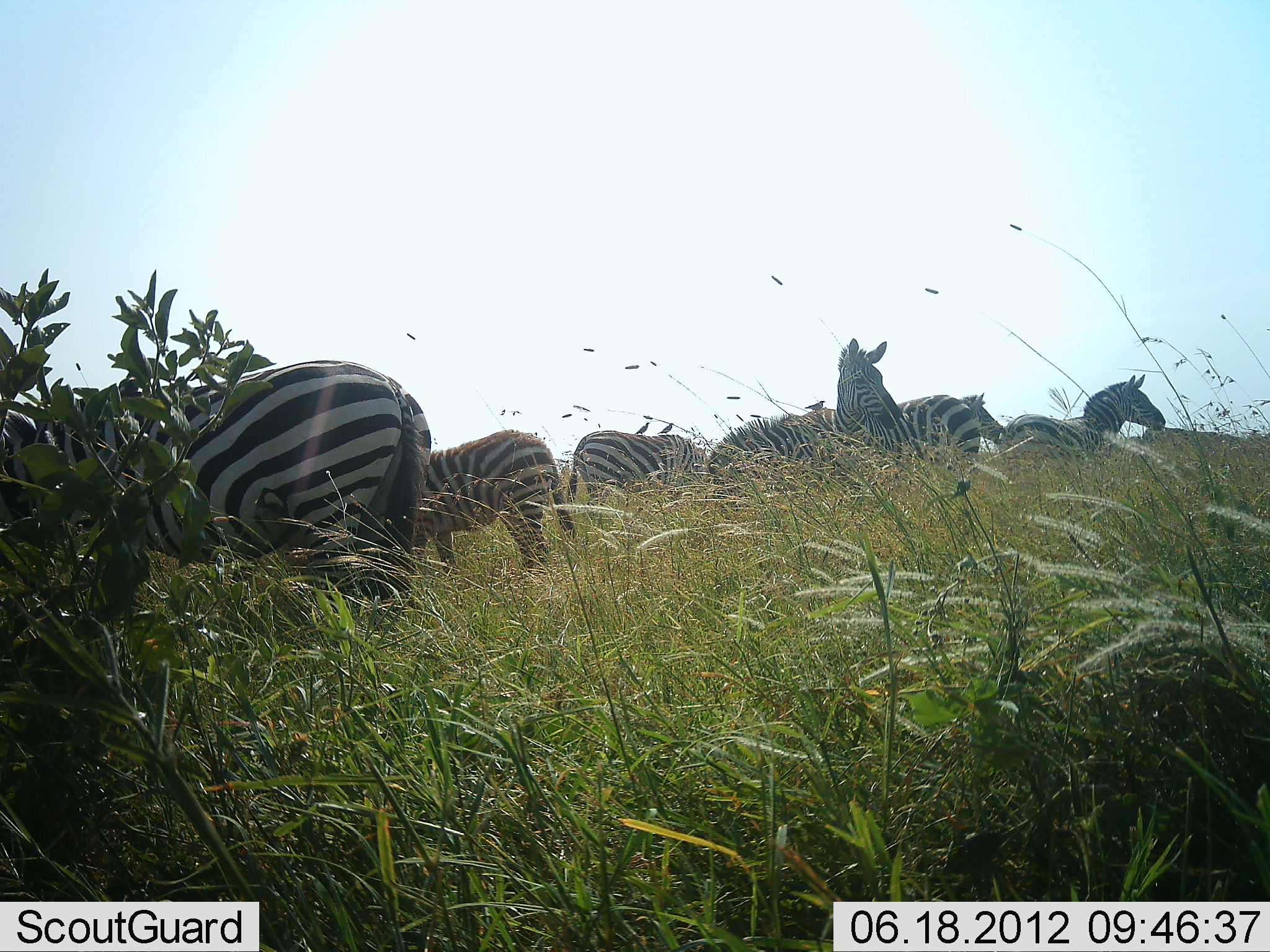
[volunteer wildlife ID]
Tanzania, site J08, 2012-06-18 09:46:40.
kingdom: Animalia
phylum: Chordata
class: Mammalia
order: Perissodactyla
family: Equidae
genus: Equus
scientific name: Equus quagga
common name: plains zebra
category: zebra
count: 7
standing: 77%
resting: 0%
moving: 8%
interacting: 0%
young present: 0%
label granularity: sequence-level